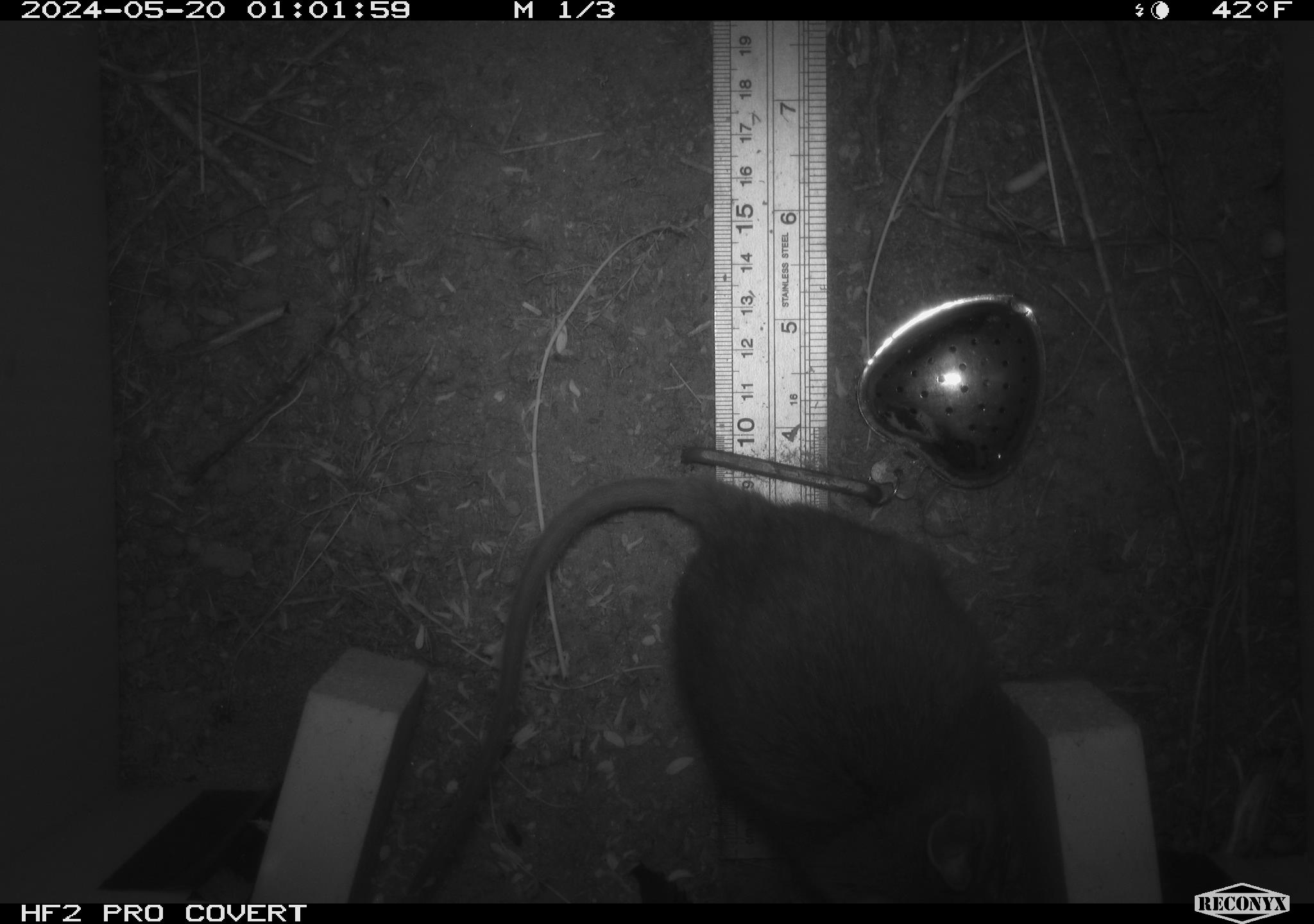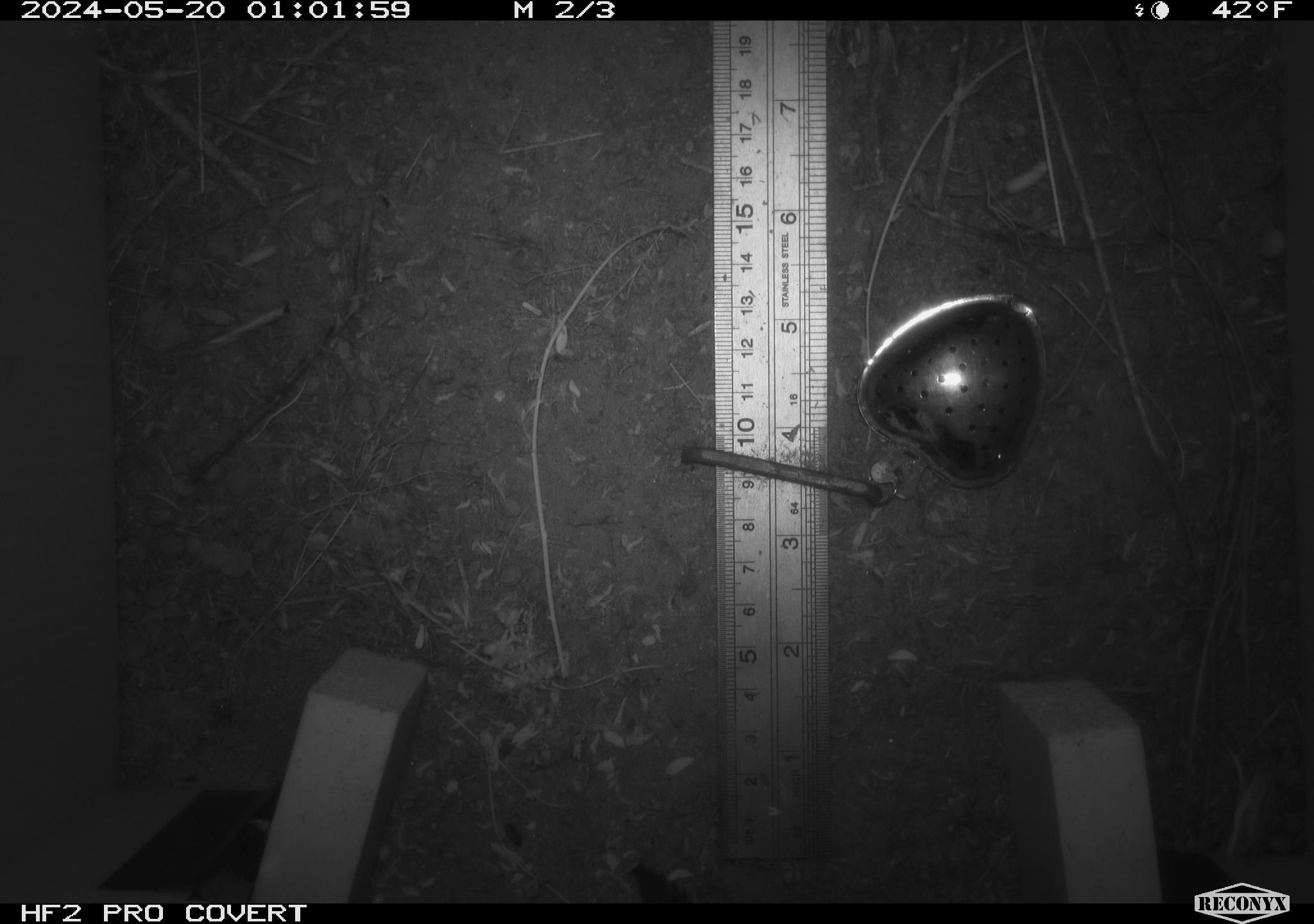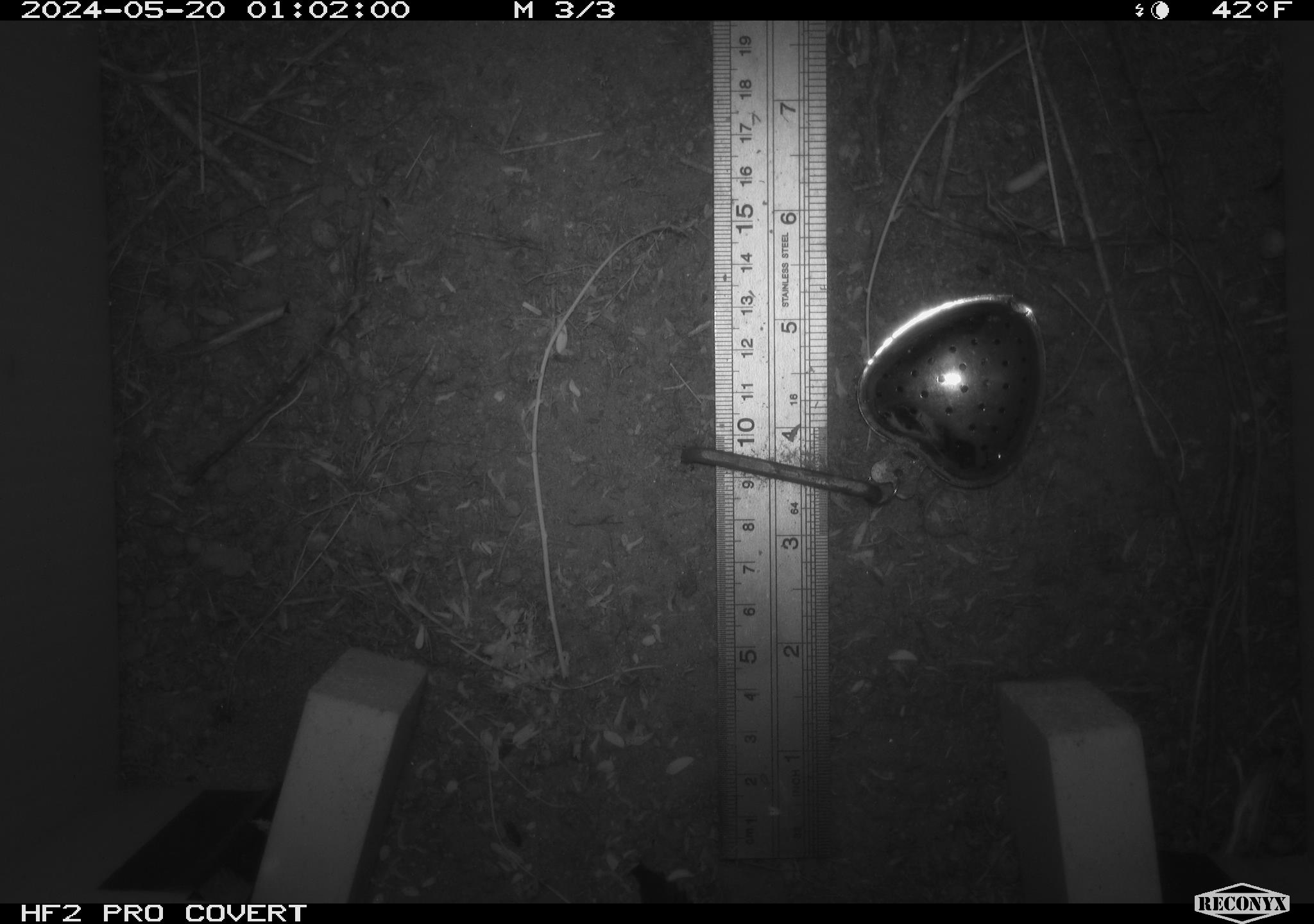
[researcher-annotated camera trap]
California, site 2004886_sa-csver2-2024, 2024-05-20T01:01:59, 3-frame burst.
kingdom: Animalia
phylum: Chordata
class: Mammalia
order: Rodentia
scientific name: Rodentia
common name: rodent